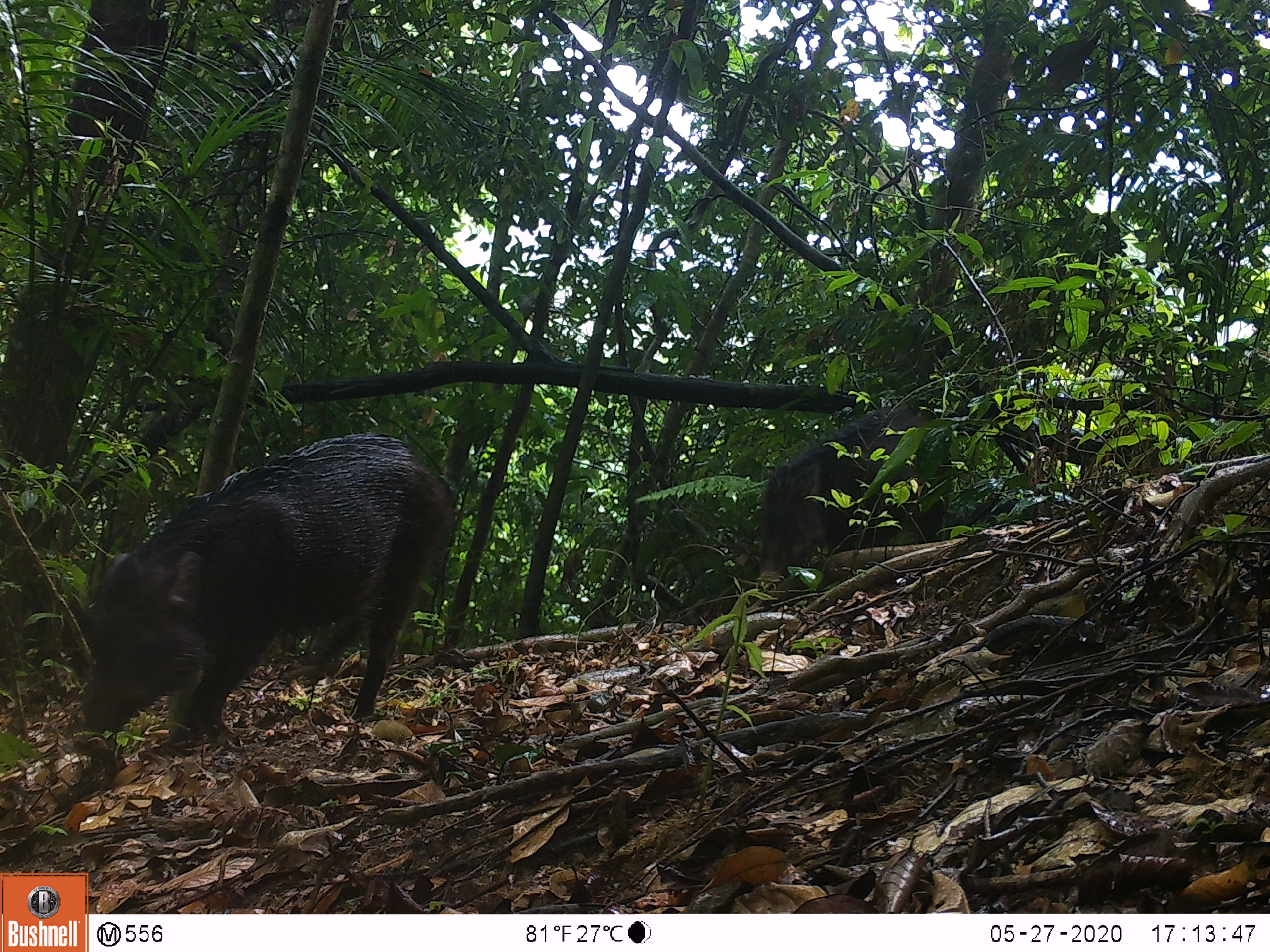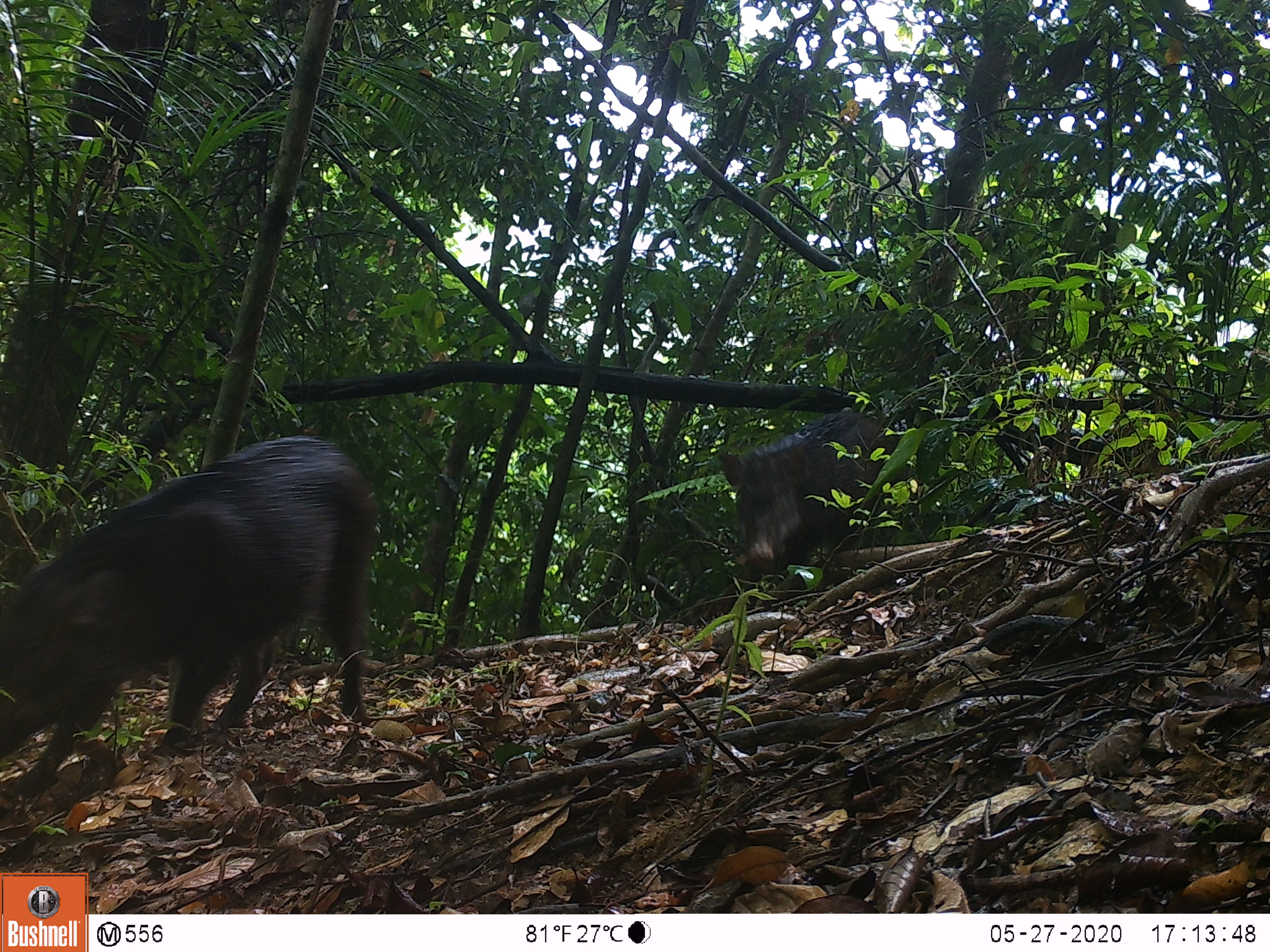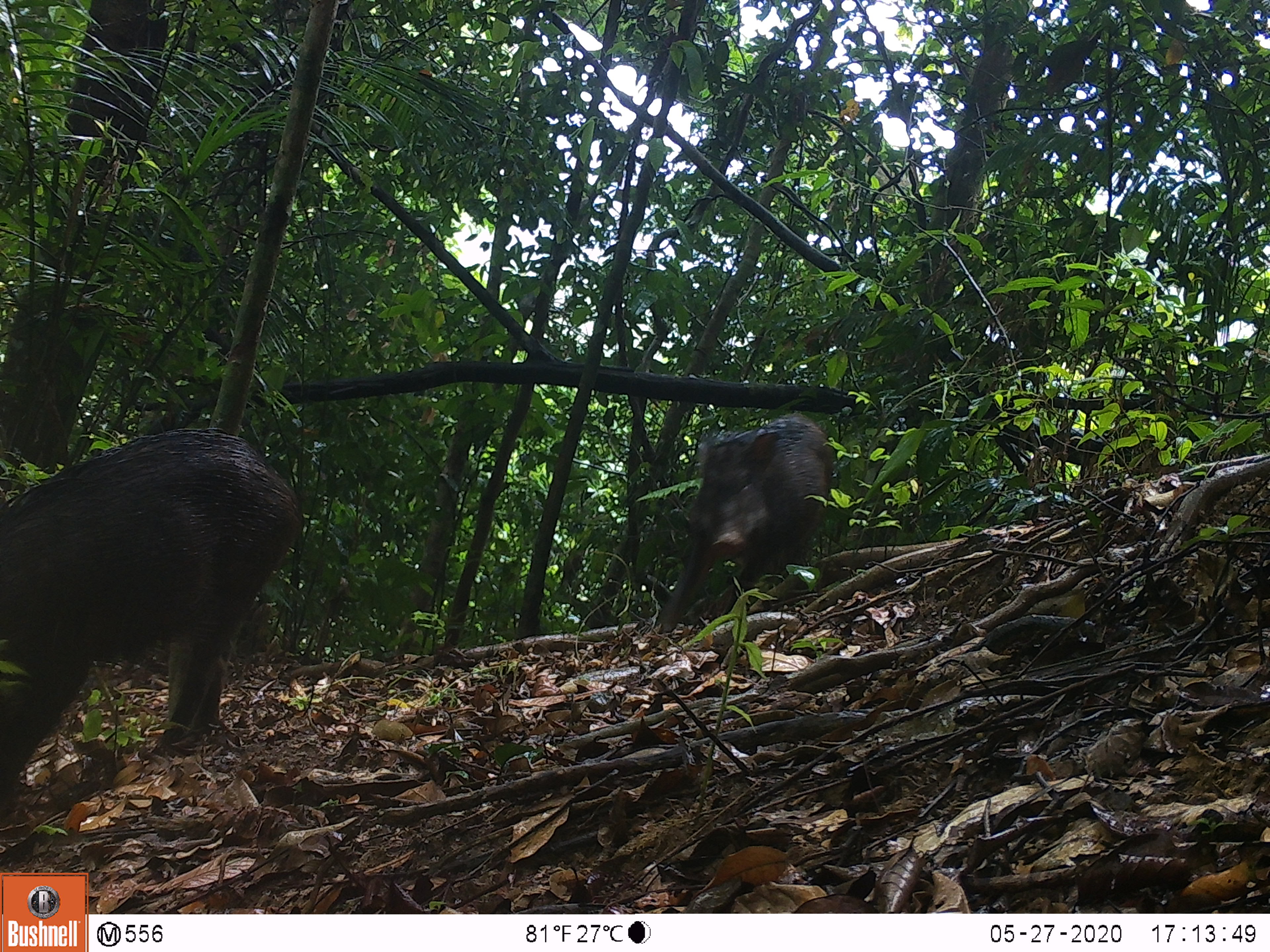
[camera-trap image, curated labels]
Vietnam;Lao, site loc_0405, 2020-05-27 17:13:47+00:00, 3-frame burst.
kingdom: Animalia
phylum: Chordata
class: Mammalia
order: Artiodactyla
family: Suidae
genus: Sus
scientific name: Sus scrofa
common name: eurasian wild pig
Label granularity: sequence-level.